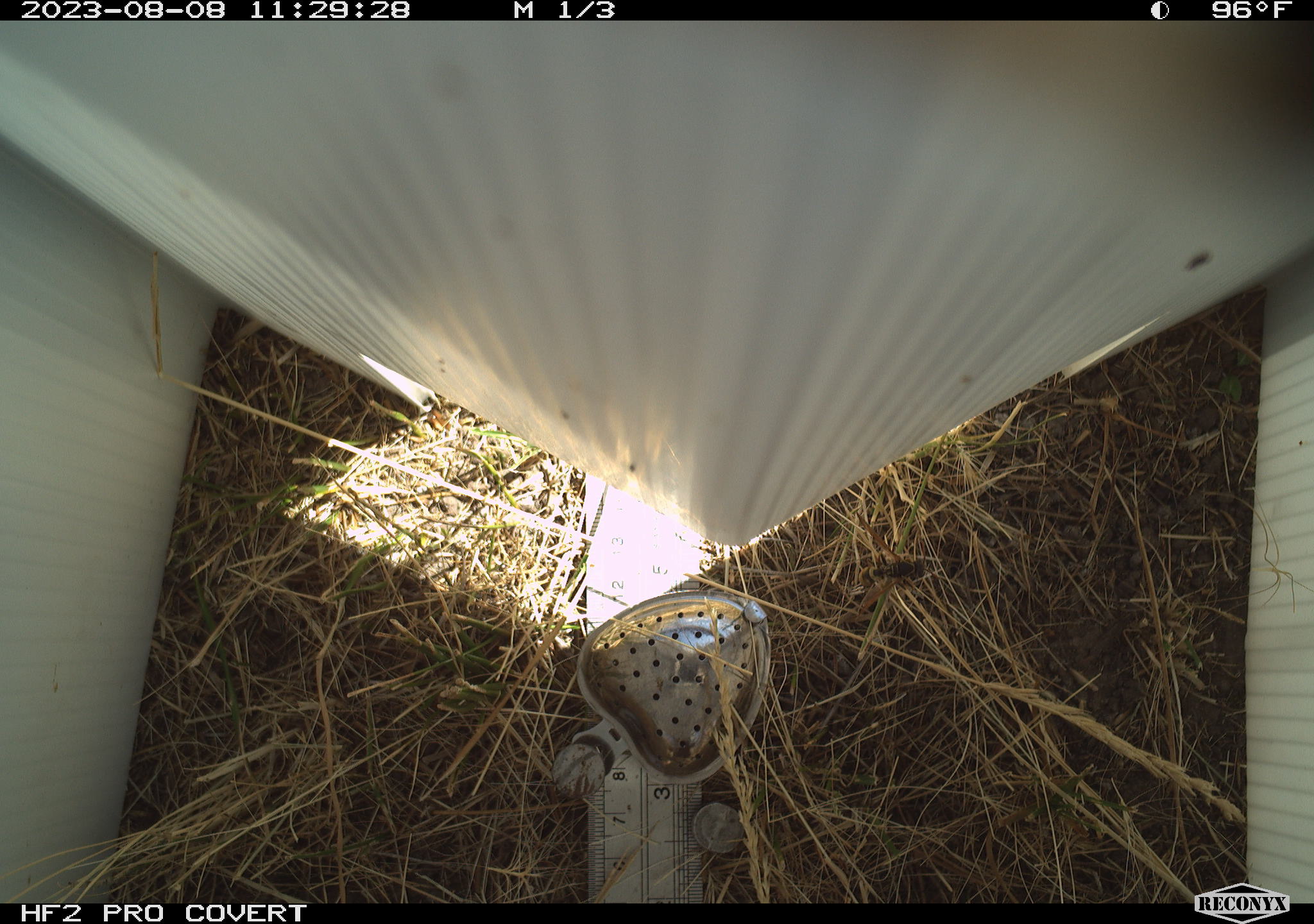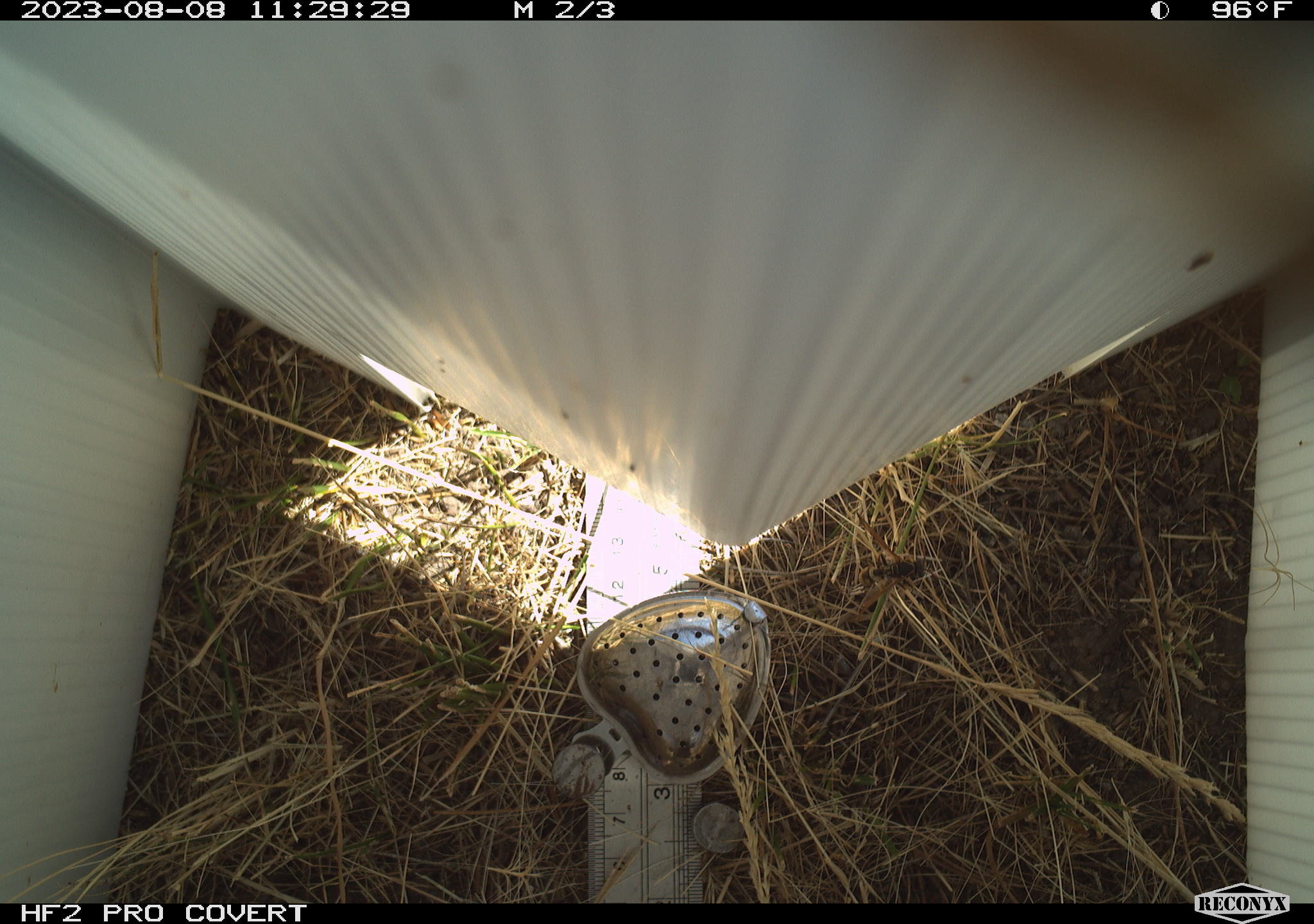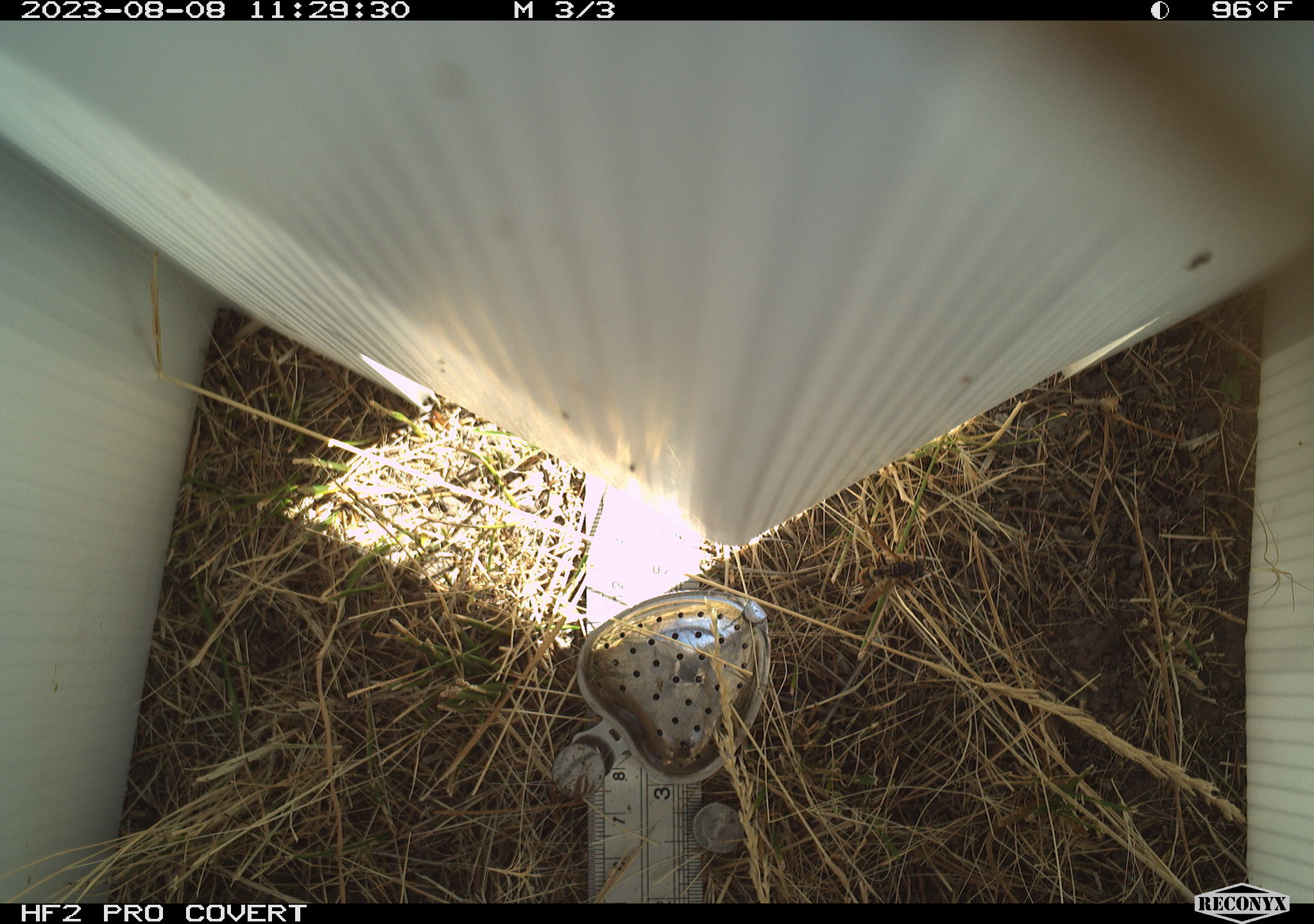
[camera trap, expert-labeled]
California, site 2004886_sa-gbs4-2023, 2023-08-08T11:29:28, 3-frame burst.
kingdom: Animalia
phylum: Arthropoda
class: Insecta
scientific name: Insecta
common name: insect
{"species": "insect (Insecta)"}